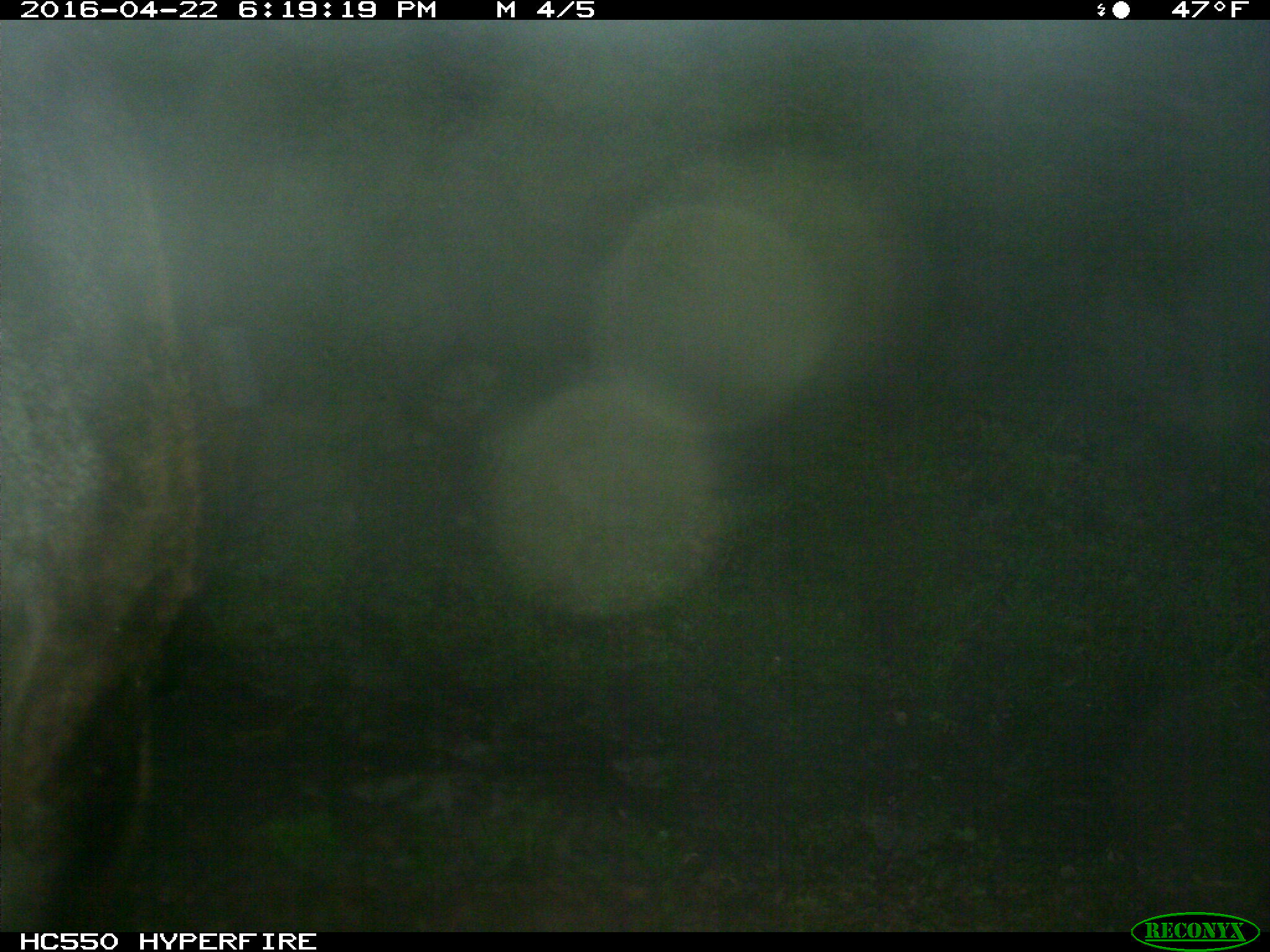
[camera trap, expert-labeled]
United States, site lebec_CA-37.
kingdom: Animalia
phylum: Chordata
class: Mammalia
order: Artiodactyla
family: Bovidae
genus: Bos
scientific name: Bos taurus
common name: domestic cow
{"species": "Bos taurus (domestic cow)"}